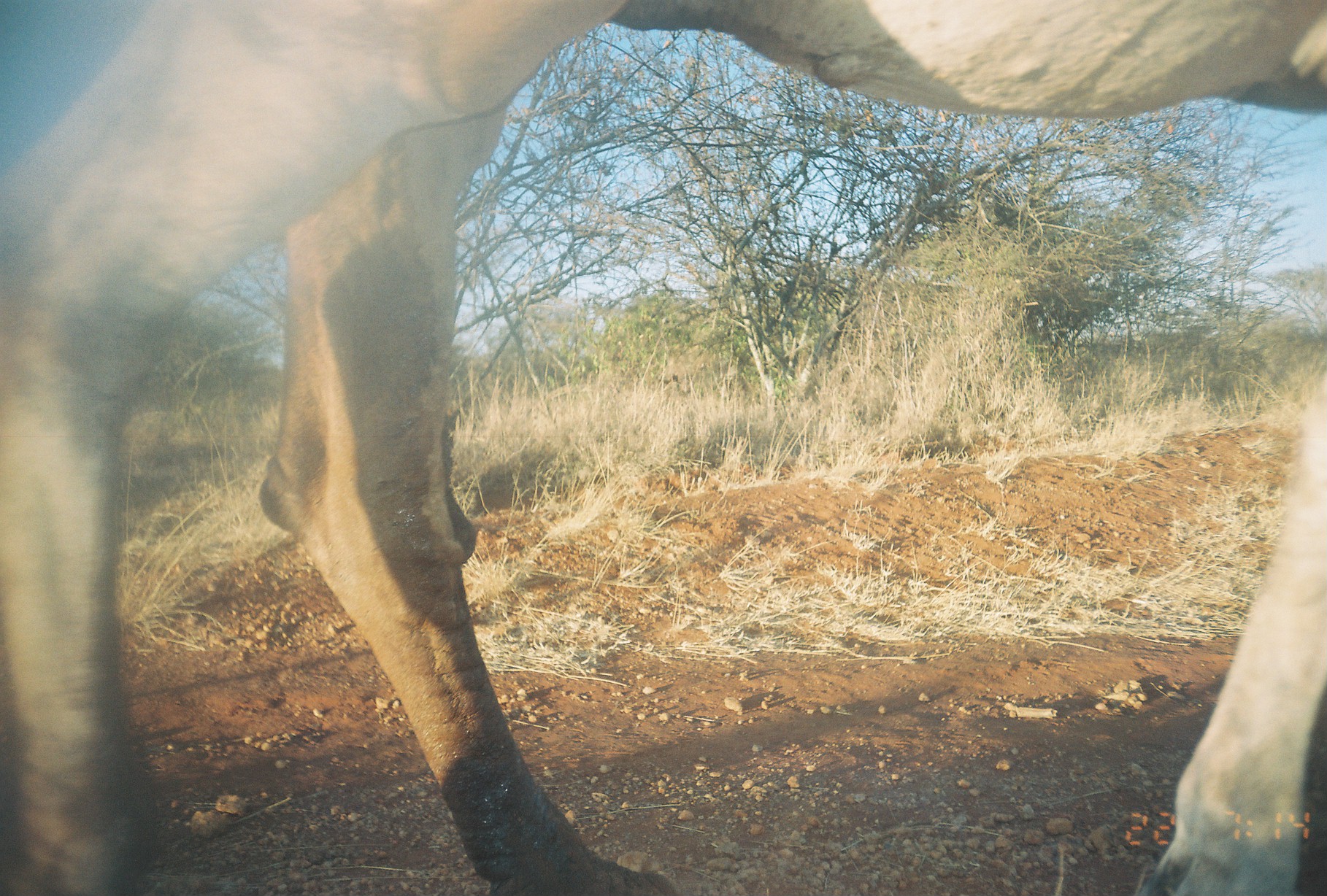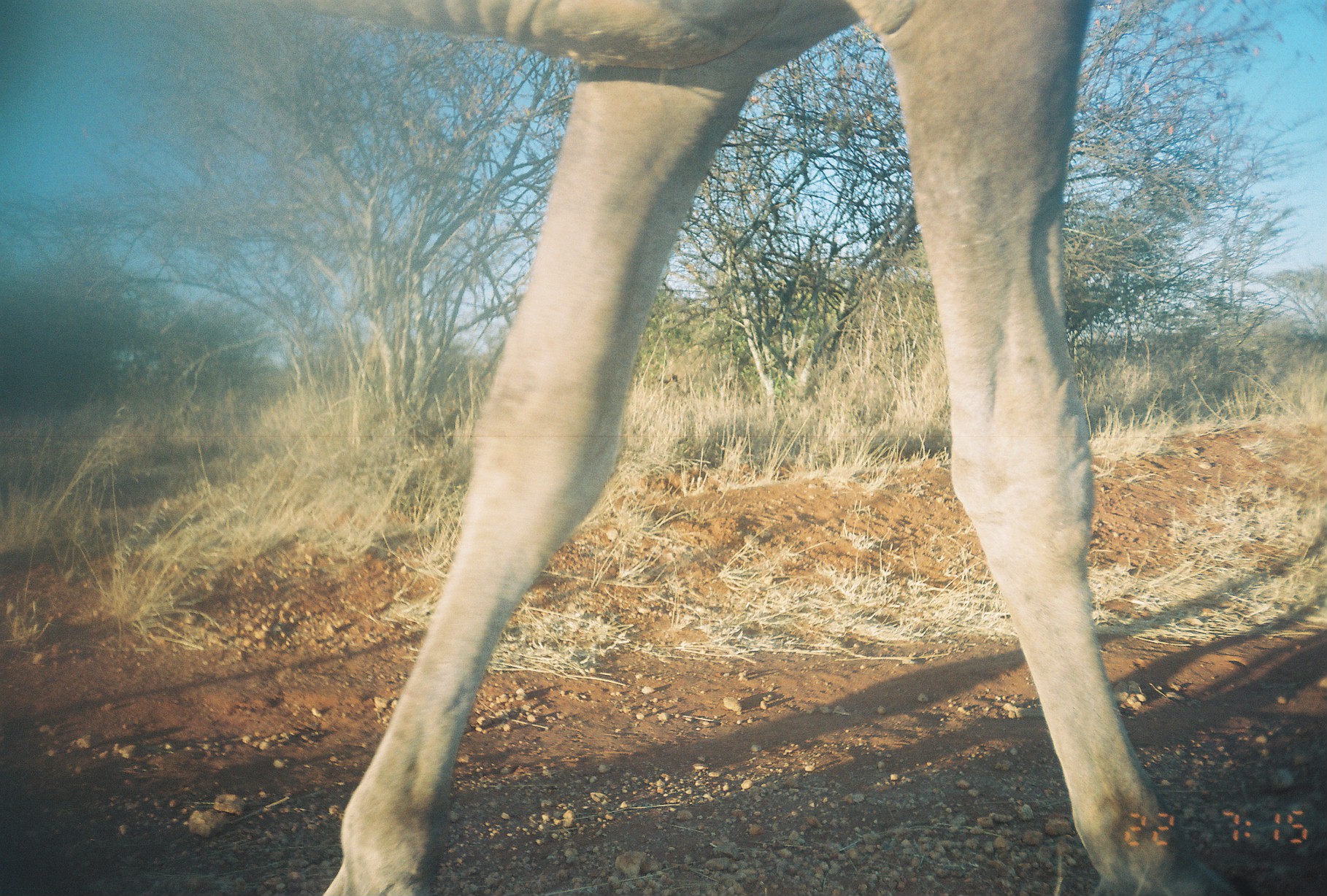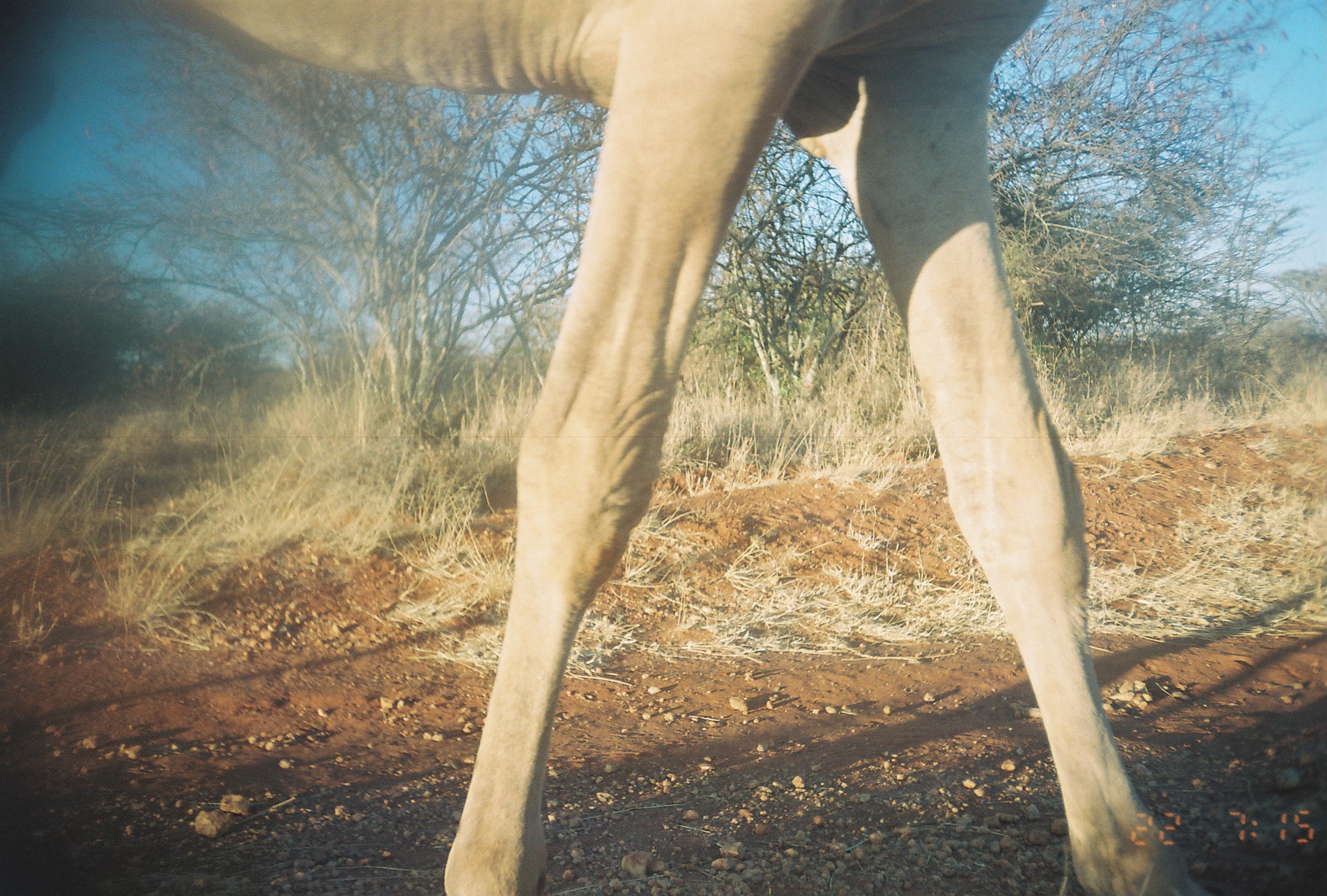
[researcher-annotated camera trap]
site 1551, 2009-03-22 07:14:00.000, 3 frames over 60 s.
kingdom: Animalia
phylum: Chordata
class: Mammalia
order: Artiodactyla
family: Camelidae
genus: Camelus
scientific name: Camelus dromedarius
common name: dromedary camel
Camelus dromedarius (dromedary camel), count 1.